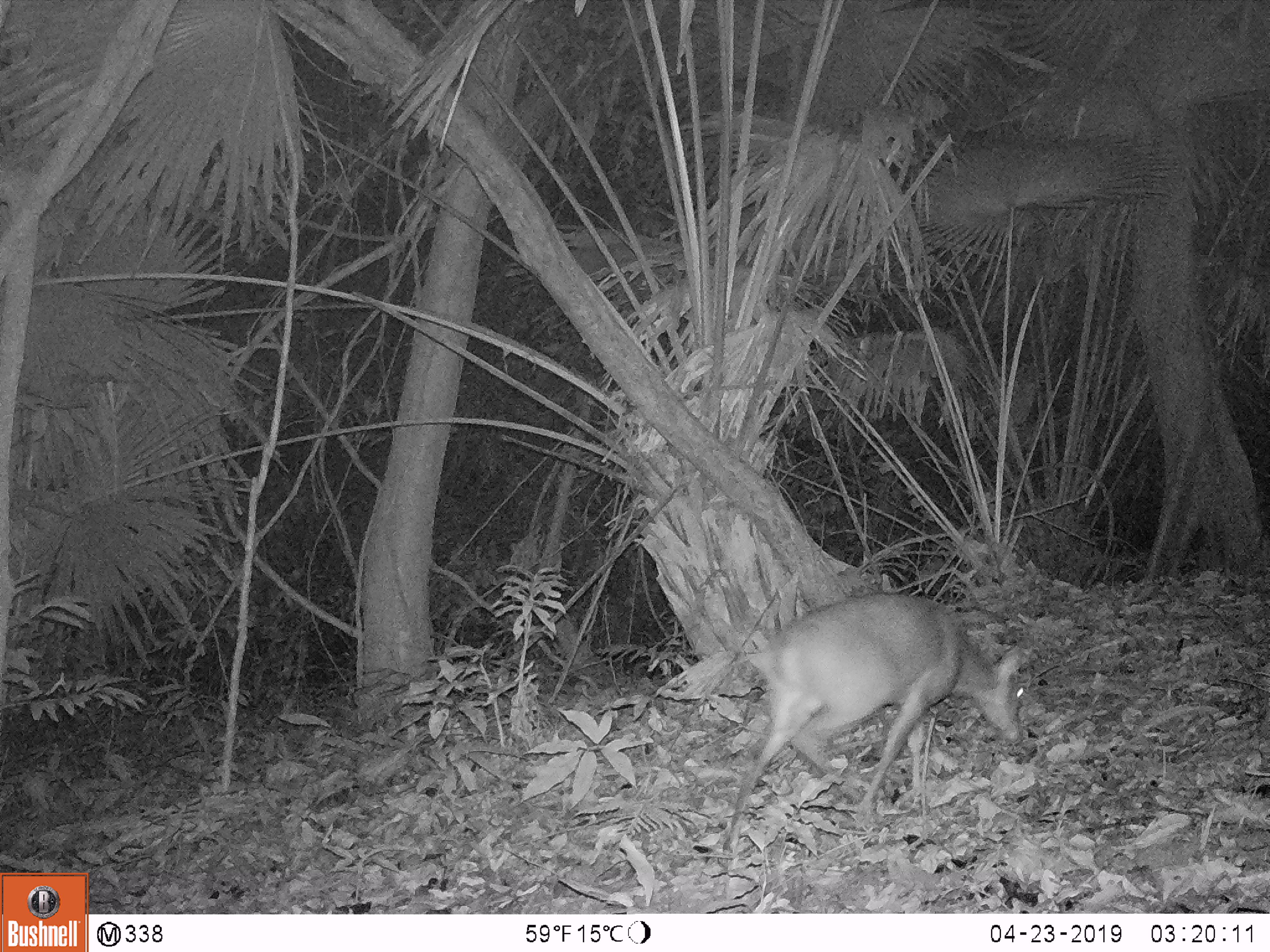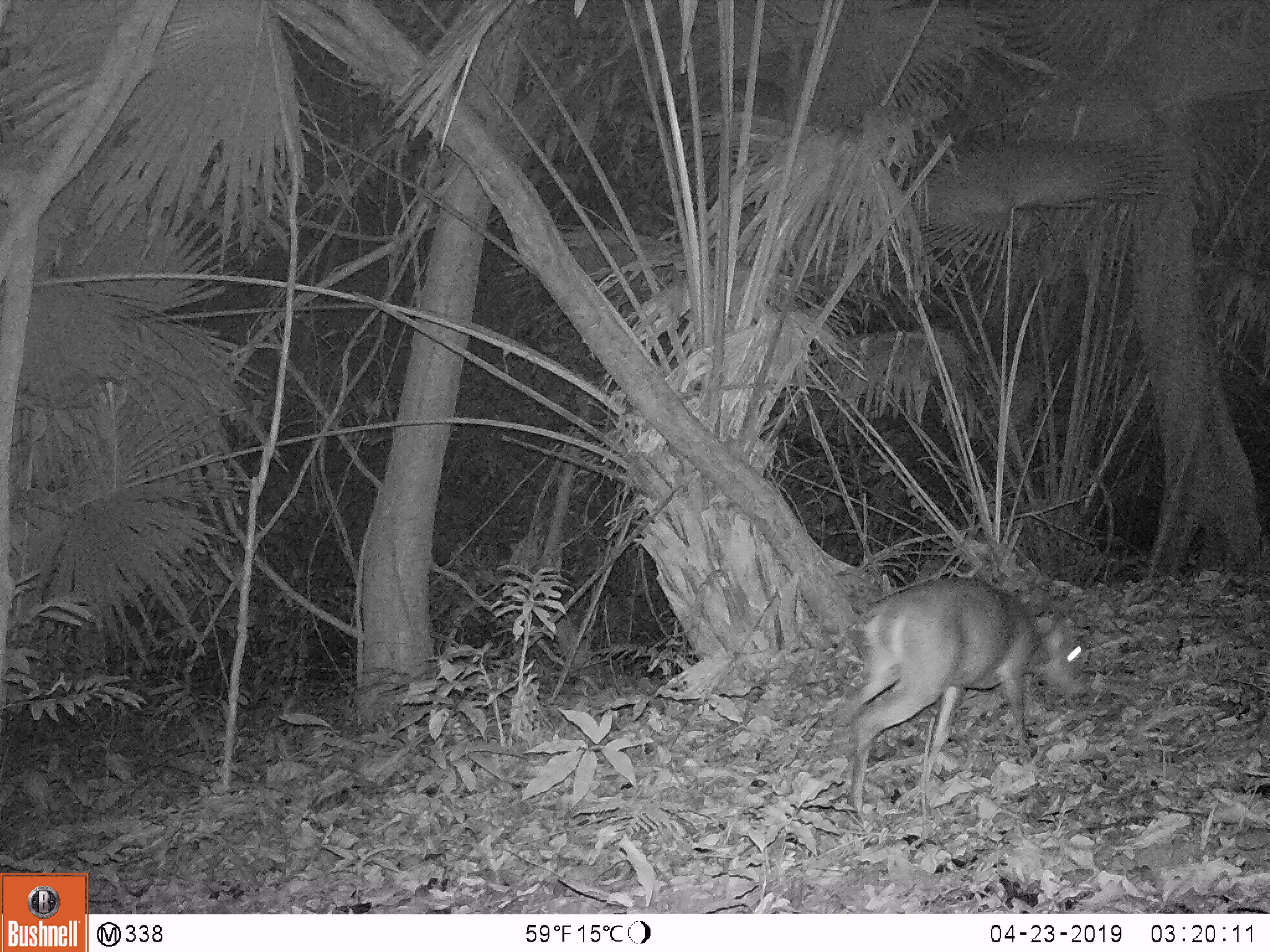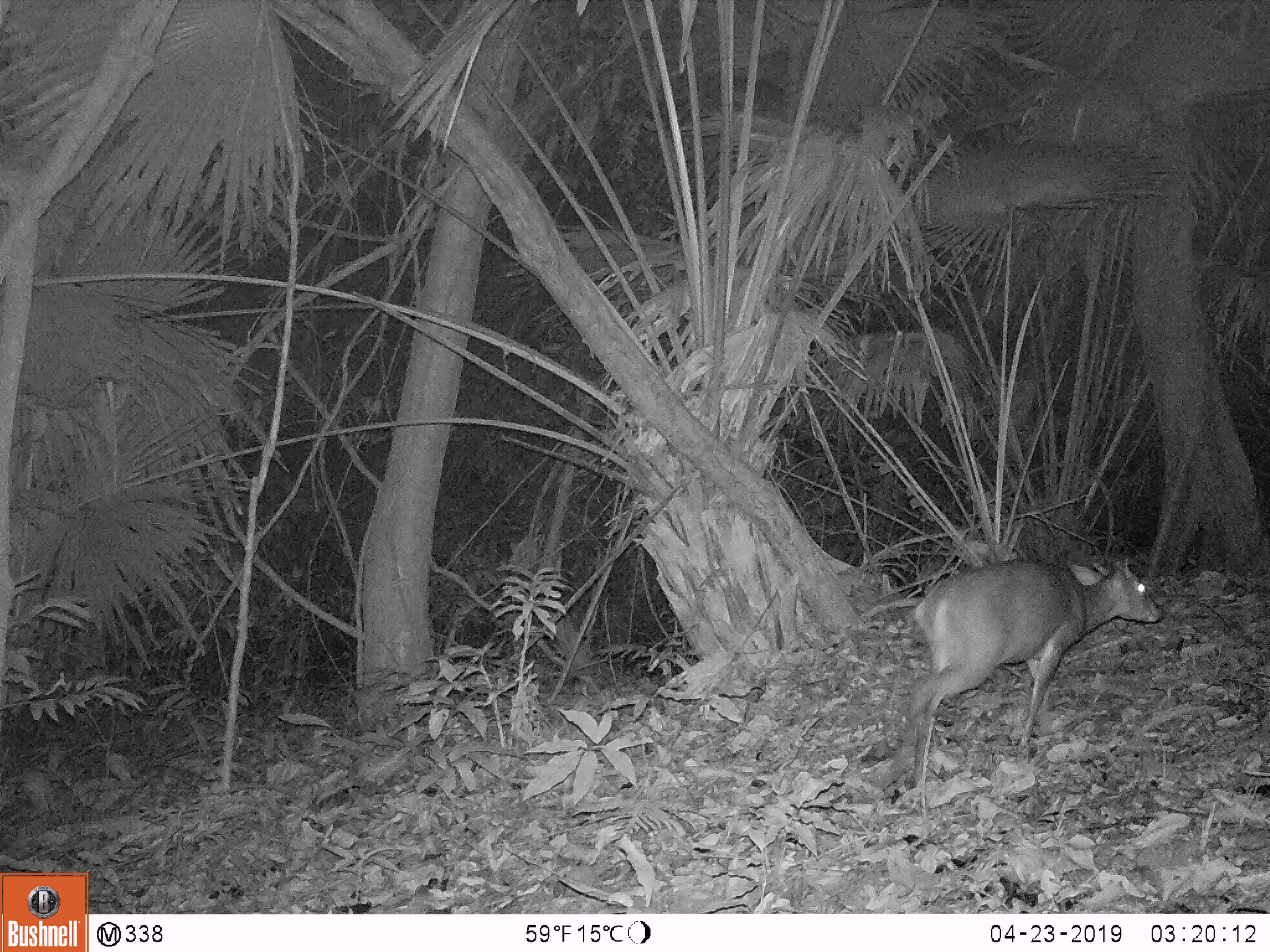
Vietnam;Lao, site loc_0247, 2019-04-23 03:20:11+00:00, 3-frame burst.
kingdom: Animalia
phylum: Chordata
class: Mammalia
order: Artiodactyla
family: Cervidae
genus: Muntiacus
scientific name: Muntiacus vuquangensis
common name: large-antlered muntjac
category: large antlered muntjac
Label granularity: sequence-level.